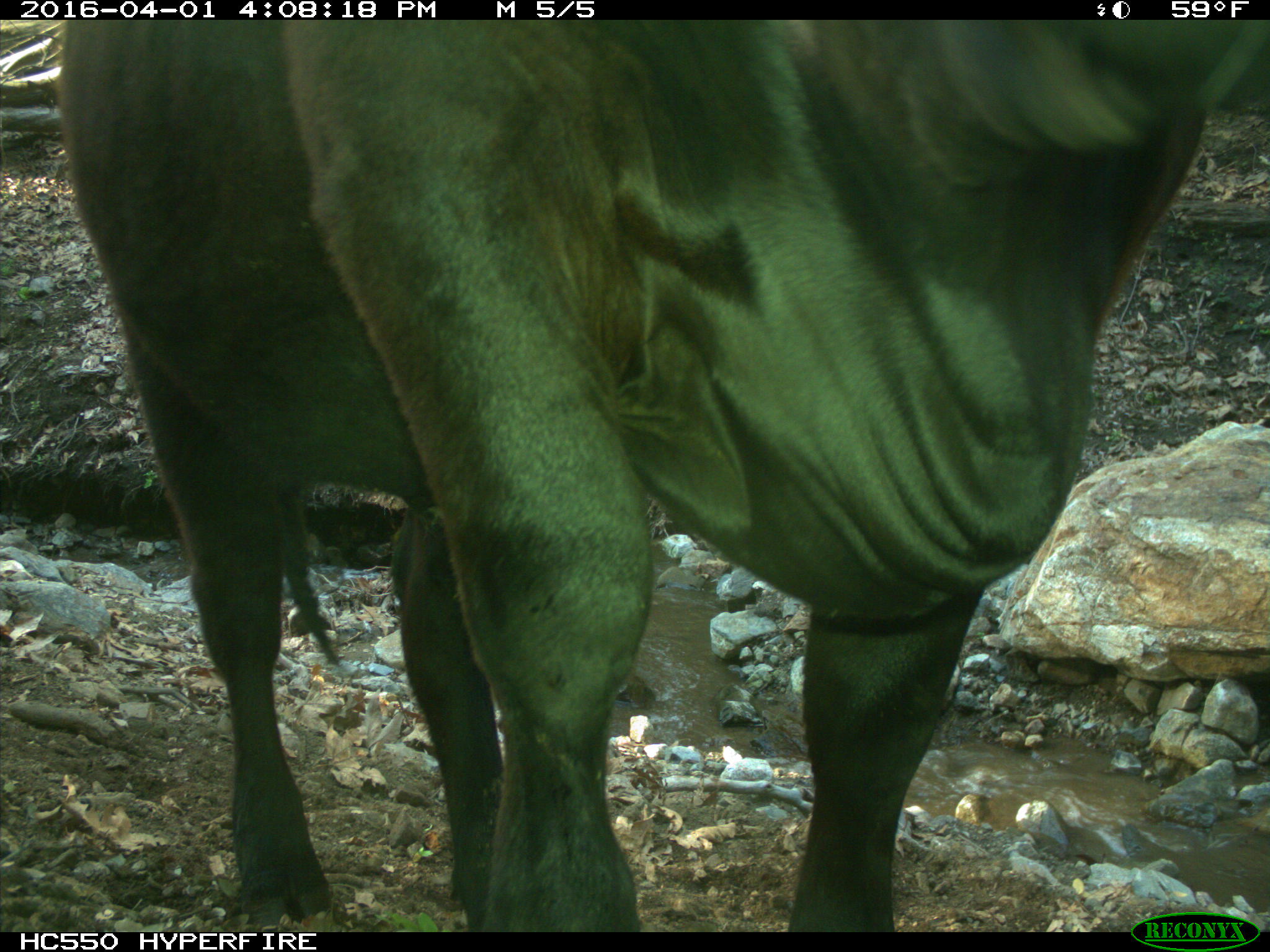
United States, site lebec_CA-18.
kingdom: Animalia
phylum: Chordata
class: Mammalia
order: Artiodactyla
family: Bovidae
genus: Bos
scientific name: Bos taurus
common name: domestic cow